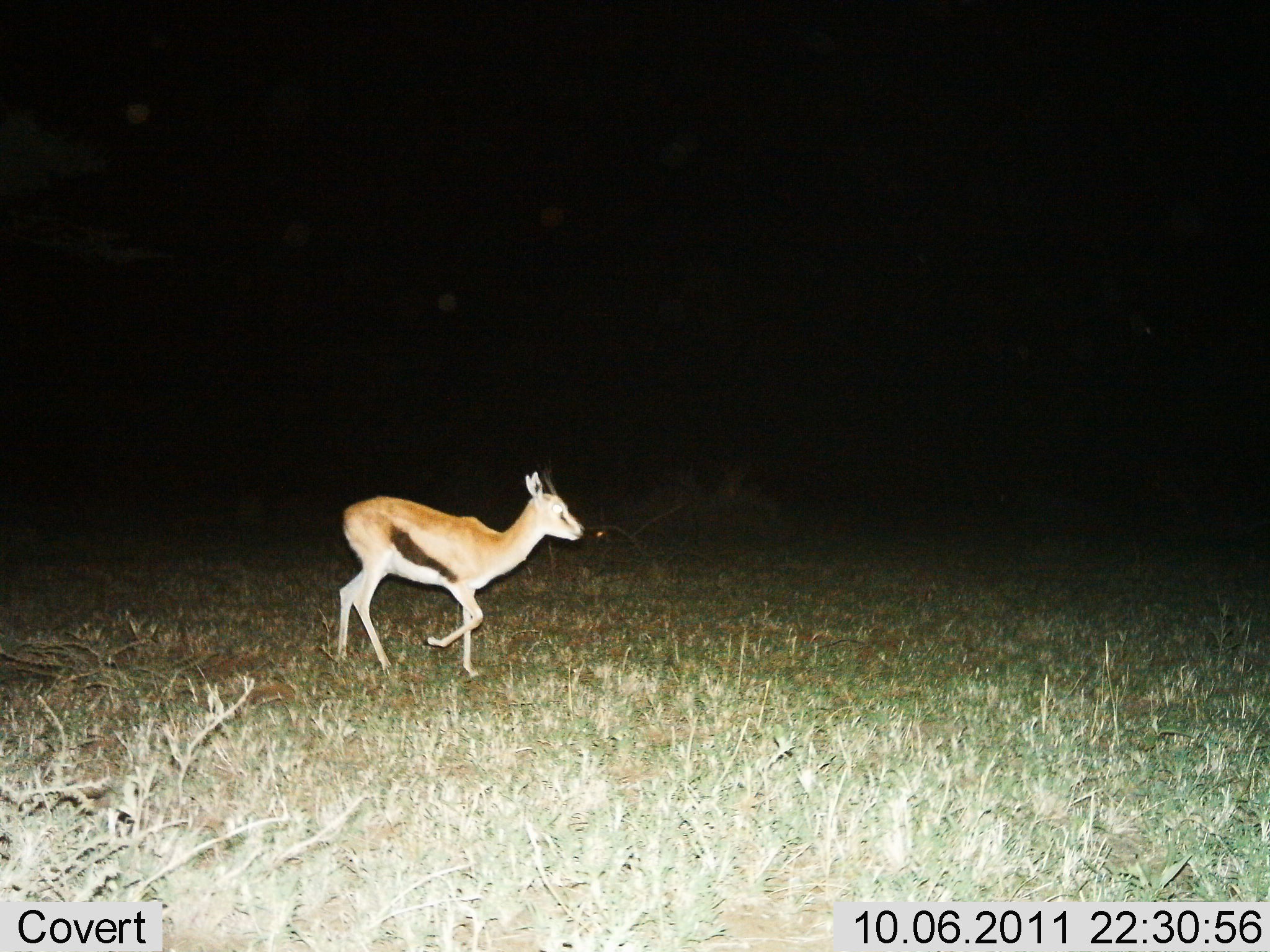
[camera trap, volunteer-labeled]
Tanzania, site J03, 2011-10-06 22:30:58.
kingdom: Animalia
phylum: Chordata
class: Mammalia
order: Artiodactyla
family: Bovidae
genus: Eudorcas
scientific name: Eudorcas thomsonii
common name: thomson's gazelle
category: gazellethomsons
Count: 1.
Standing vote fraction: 14%.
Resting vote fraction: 0%.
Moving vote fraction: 93%.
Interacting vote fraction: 0%.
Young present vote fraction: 0%.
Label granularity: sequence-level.